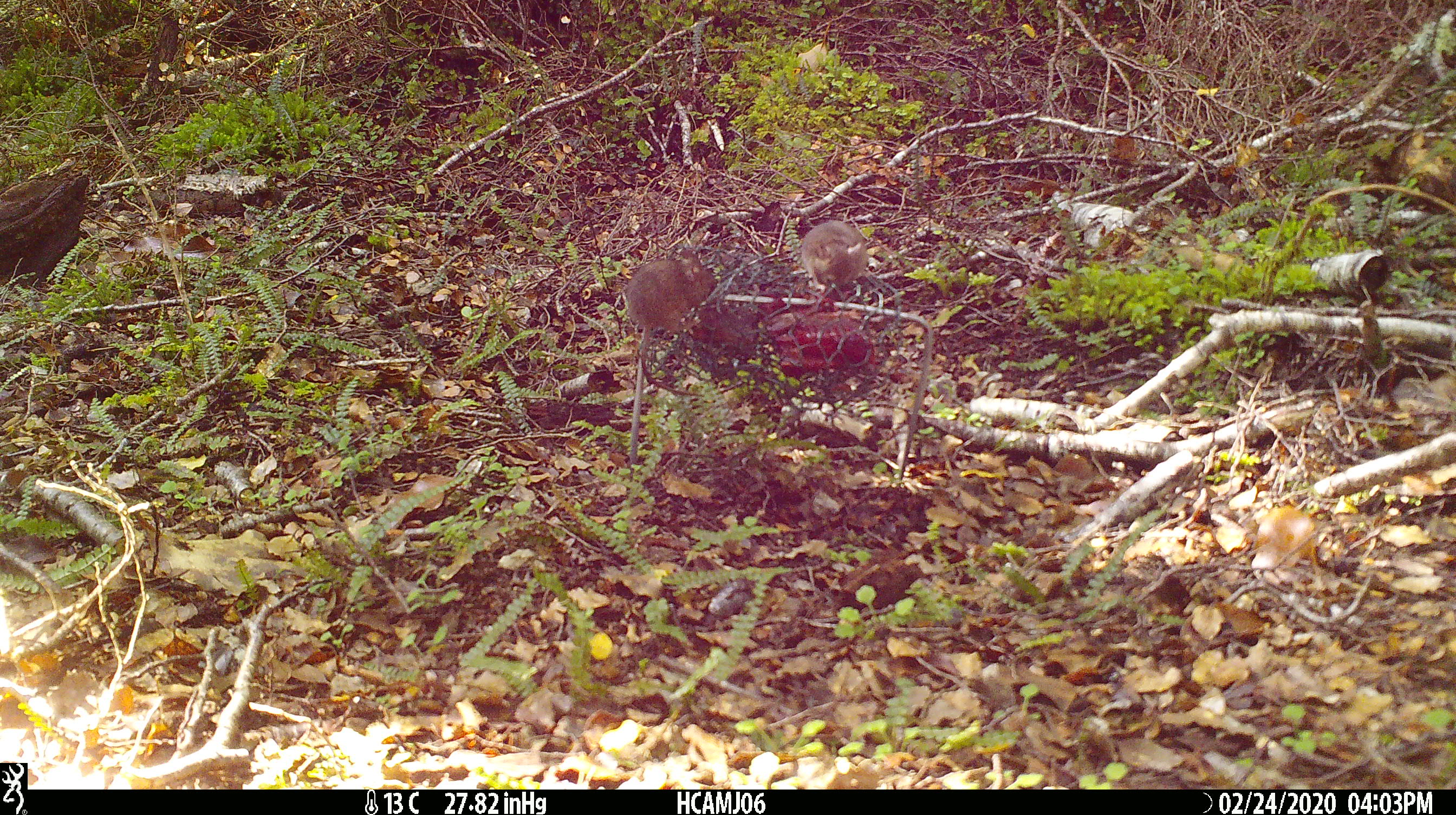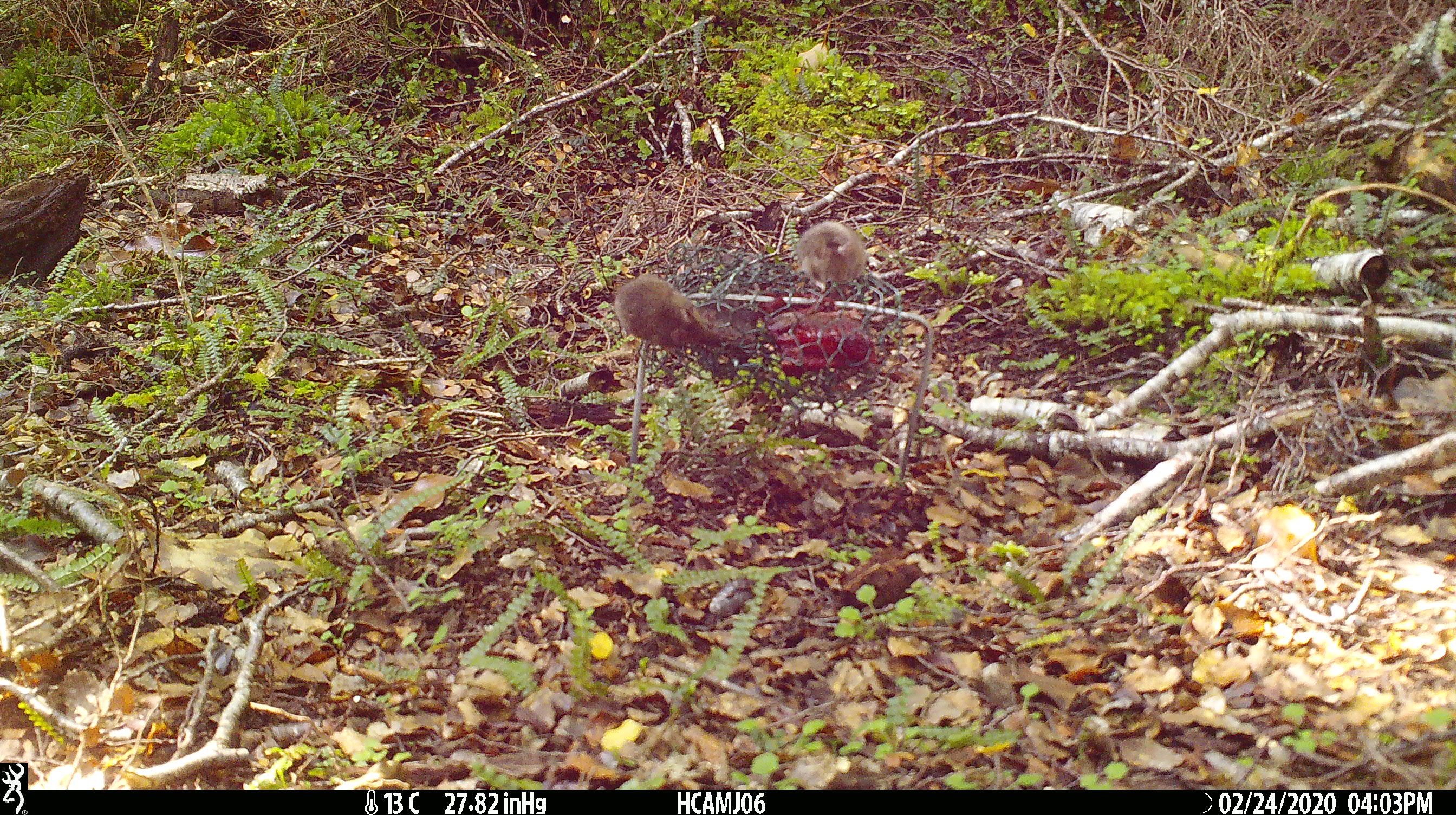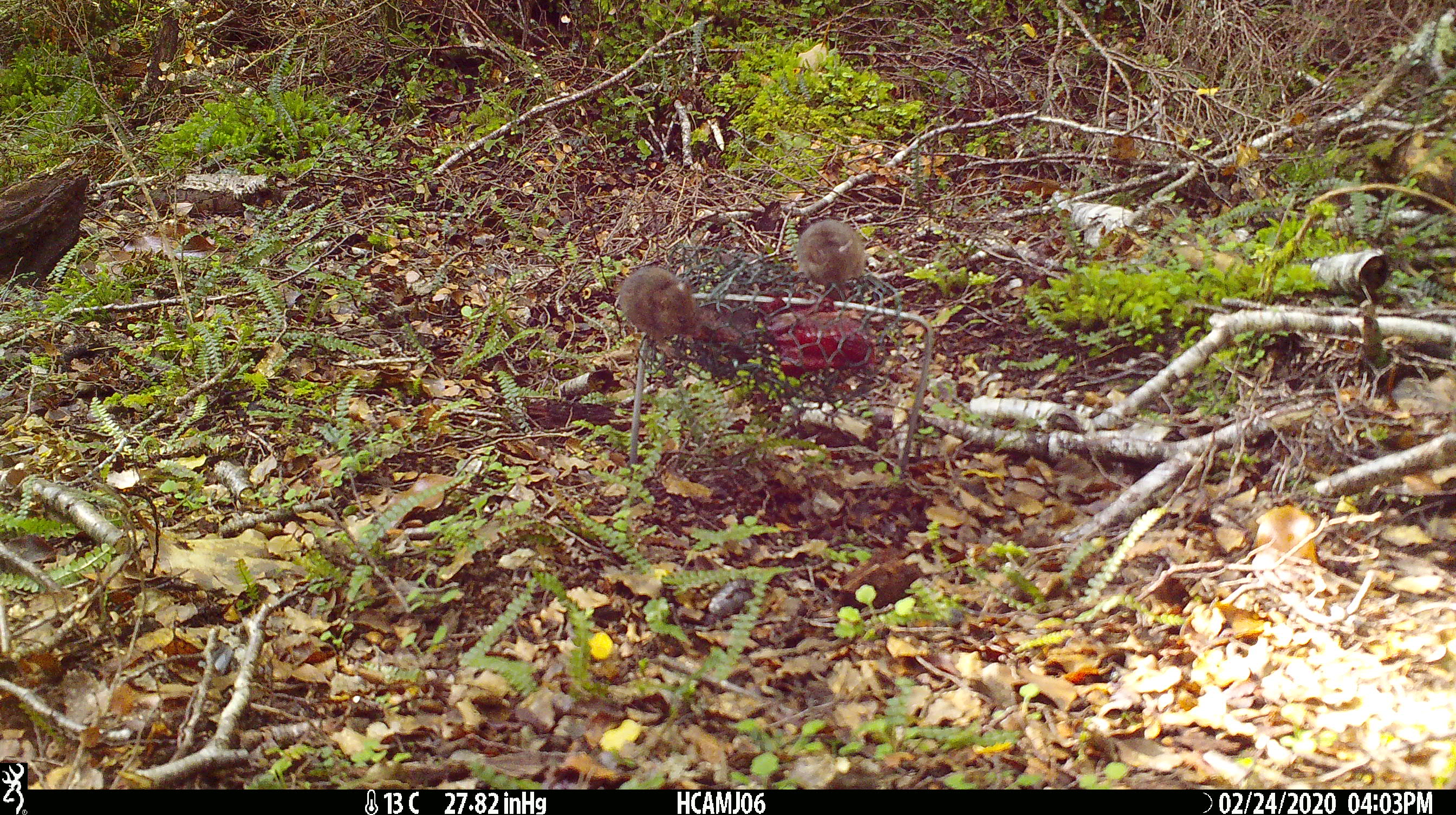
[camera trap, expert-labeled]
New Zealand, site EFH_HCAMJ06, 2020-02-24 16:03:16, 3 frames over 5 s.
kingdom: Animalia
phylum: Chordata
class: Mammalia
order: Rodentia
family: Muridae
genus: Mus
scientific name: Mus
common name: mouse